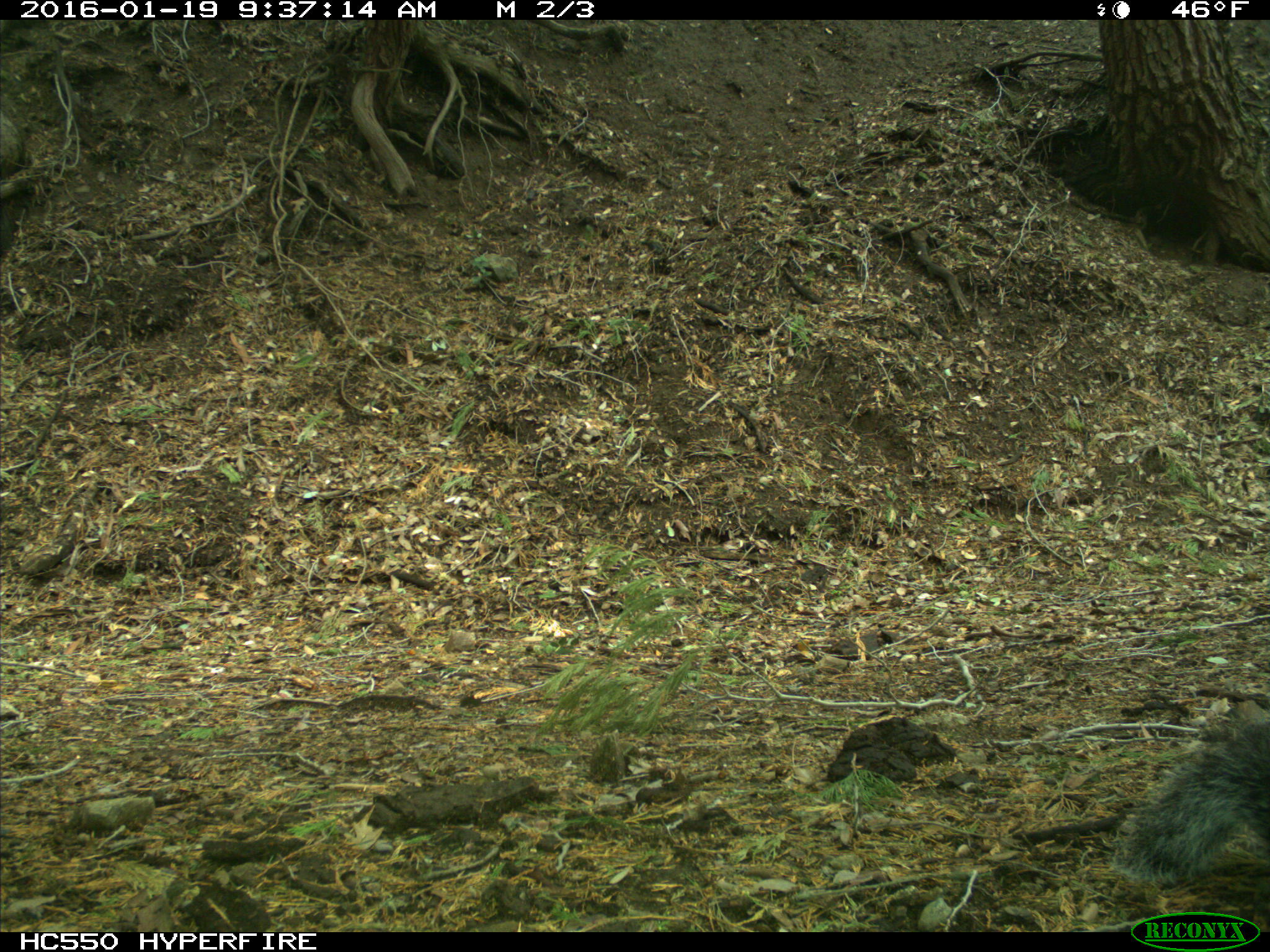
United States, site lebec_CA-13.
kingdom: Animalia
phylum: Chordata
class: Mammalia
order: Rodentia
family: Sciuridae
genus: Sciurus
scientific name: Sciurus carolinensis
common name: eastern gray squirrel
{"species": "Sciurus carolinensis (eastern gray squirrel)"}